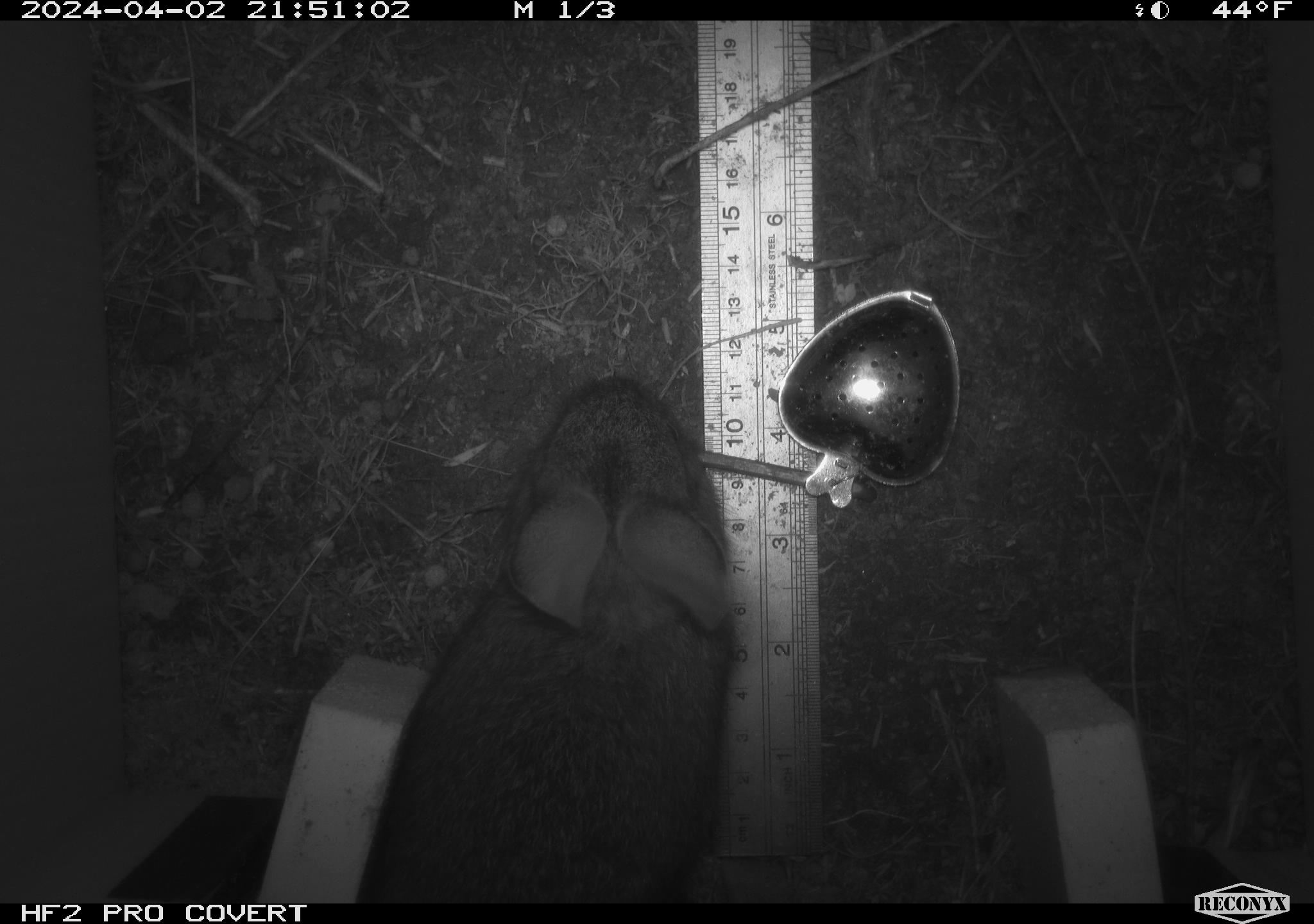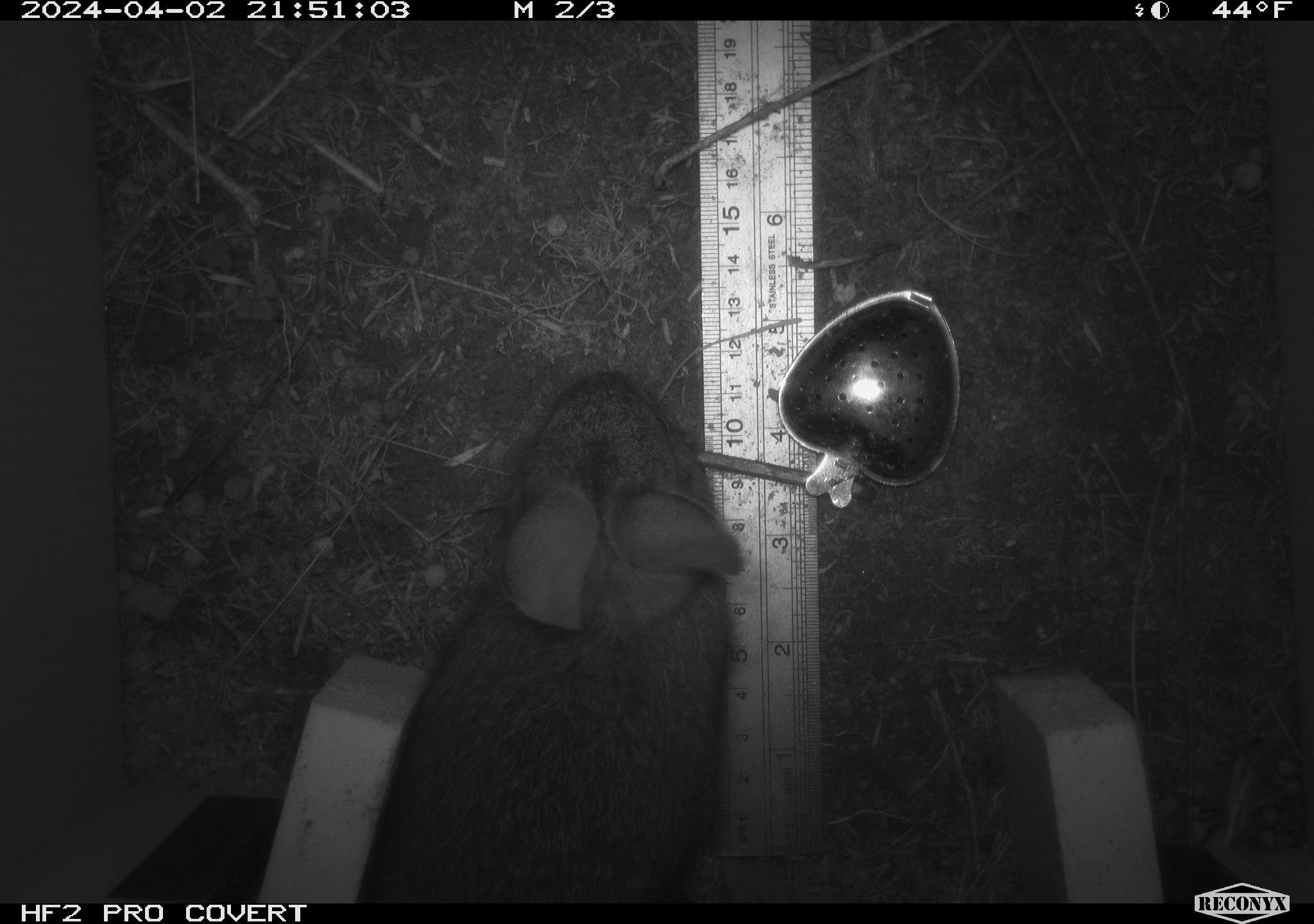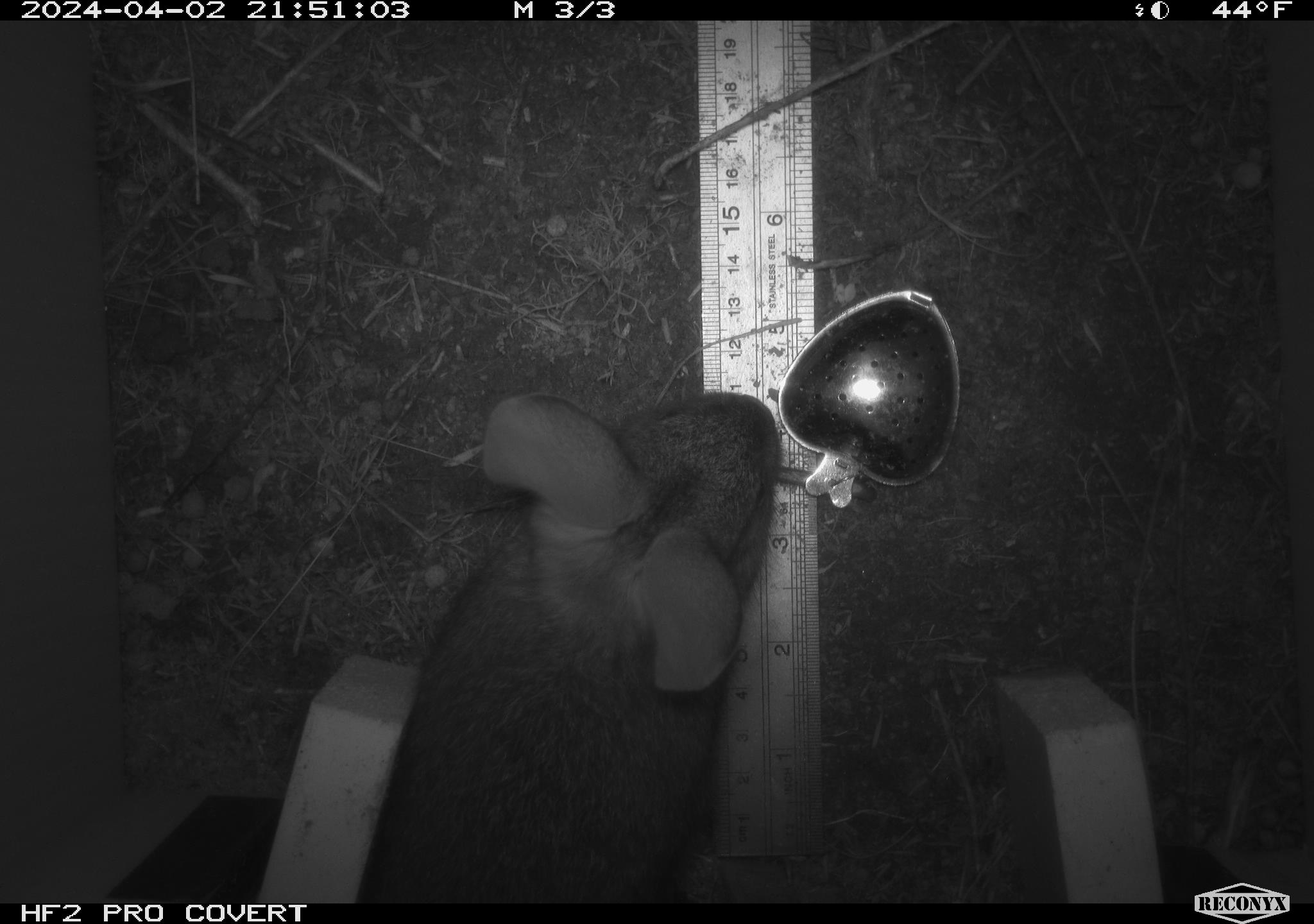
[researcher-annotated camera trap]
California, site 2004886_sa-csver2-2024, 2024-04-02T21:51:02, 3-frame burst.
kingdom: Animalia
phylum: Chordata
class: Mammalia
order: Lagomorpha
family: Leporidae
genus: Sylvilagus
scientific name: Sylvilagus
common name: cottontail rabbits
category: sylvilagus species